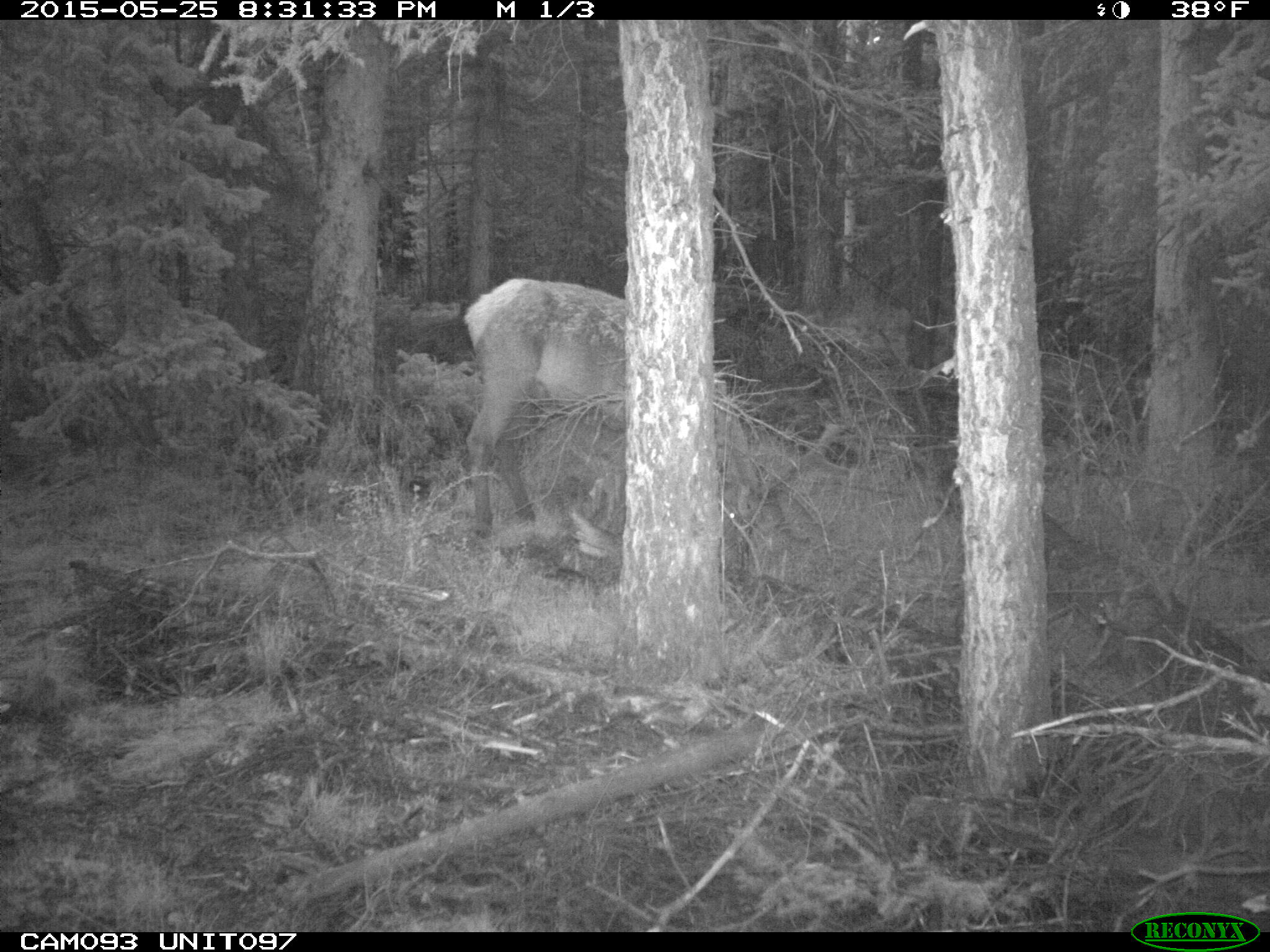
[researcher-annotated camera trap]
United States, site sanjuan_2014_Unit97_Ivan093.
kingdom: Animalia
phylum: Chordata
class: Mammalia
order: Artiodactyla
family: Cervidae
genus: Cervus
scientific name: Cervus elaphus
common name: red deer